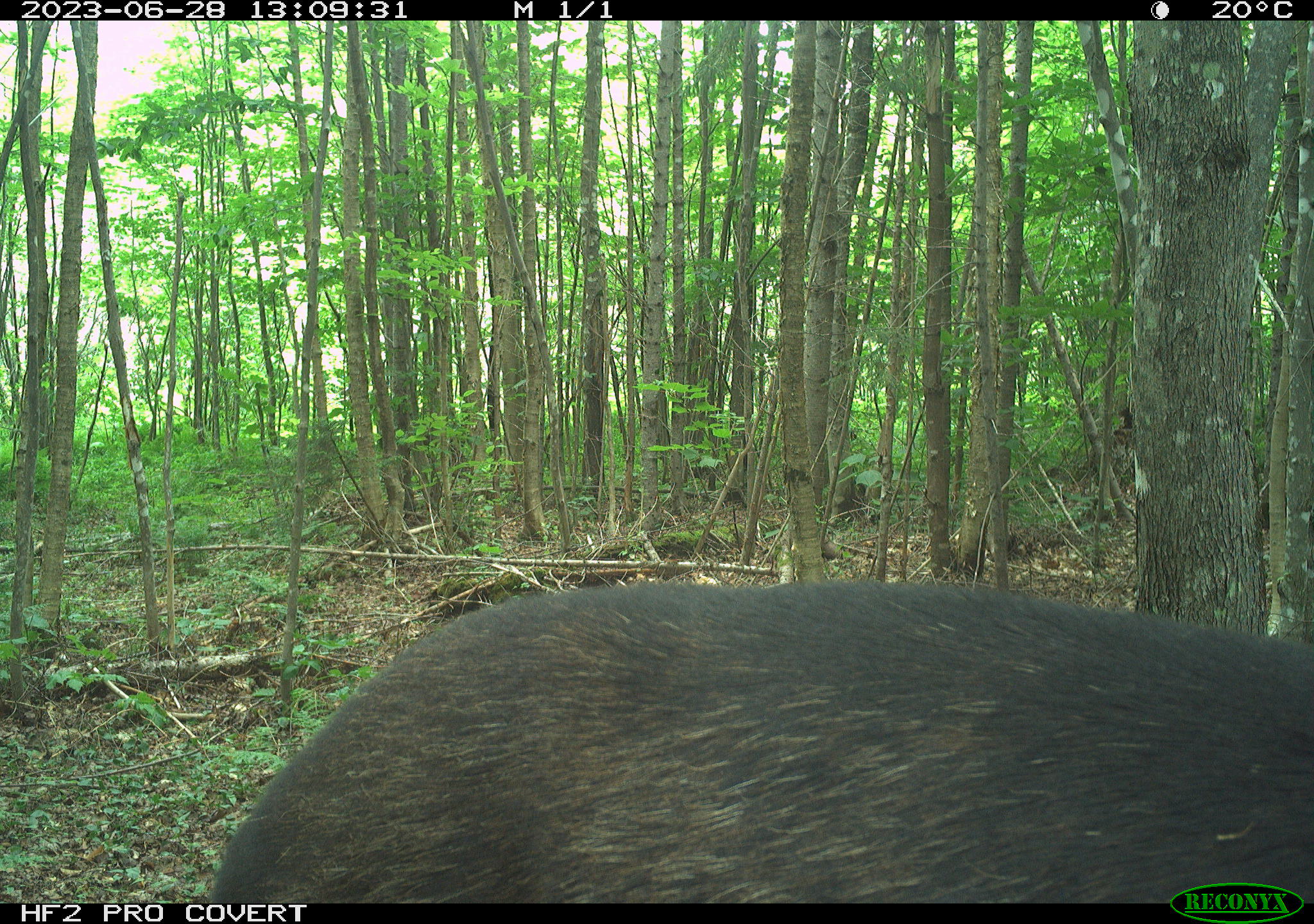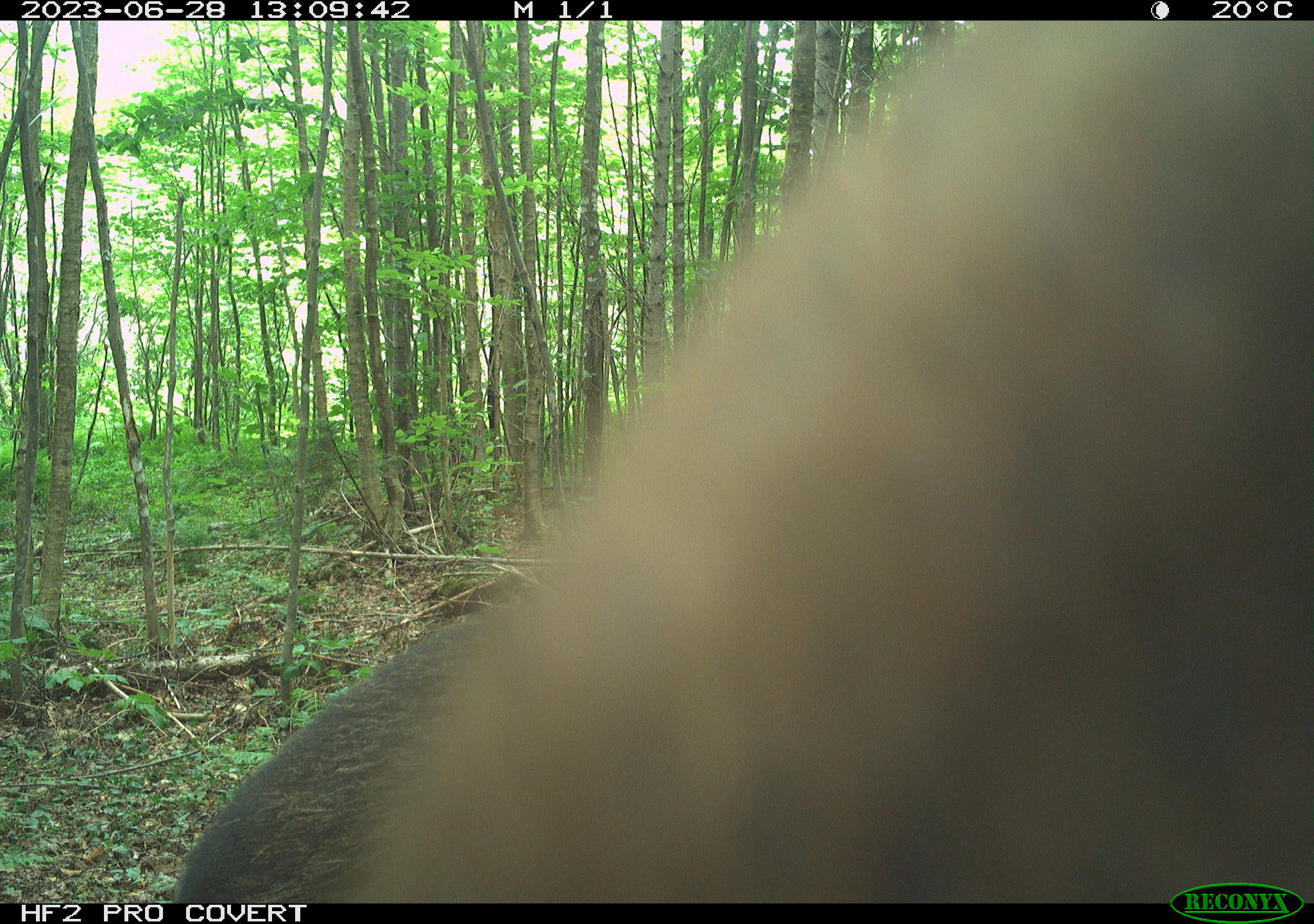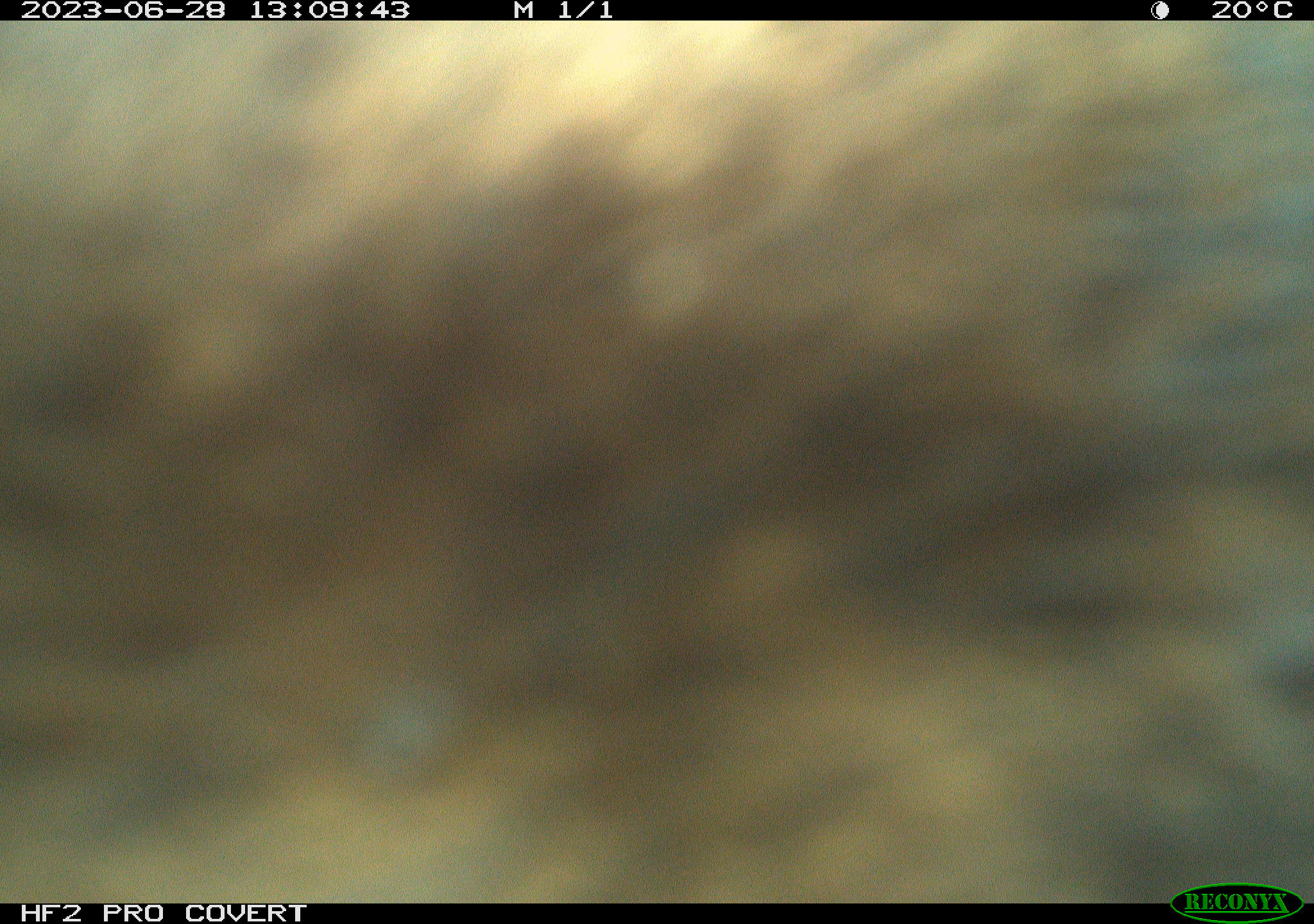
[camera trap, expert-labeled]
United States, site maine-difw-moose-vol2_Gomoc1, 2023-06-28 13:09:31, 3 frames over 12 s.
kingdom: Animalia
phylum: Chordata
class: Mammalia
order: Artiodactyla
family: Cervidae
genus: Alces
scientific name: Alces alces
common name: moose